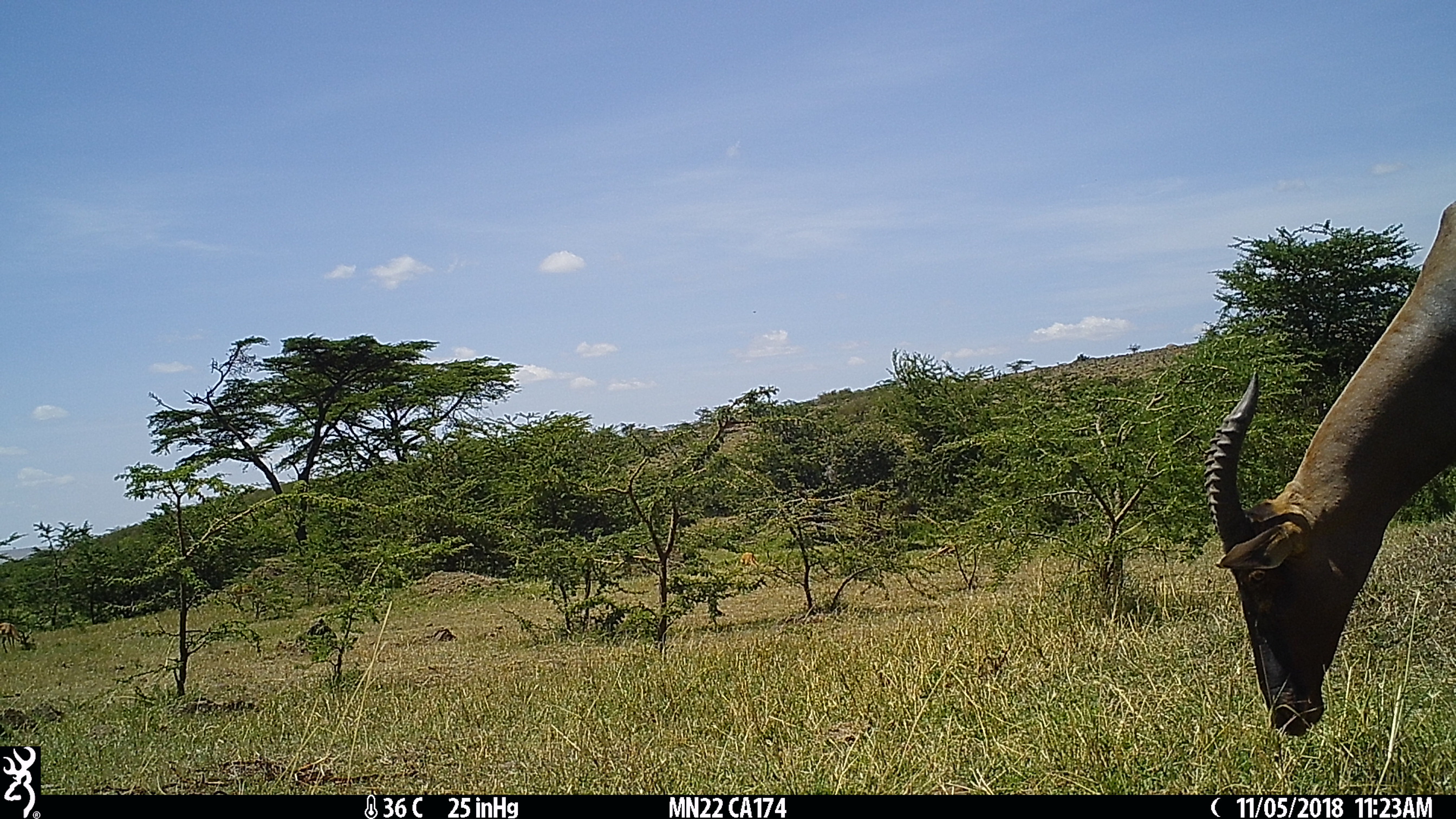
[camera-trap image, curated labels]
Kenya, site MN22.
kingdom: Animalia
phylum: Chordata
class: Mammalia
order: Artiodactyla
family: Bovidae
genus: Damaliscus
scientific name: Damaliscus lunatus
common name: topi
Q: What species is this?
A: Topi (Damaliscus lunatus).